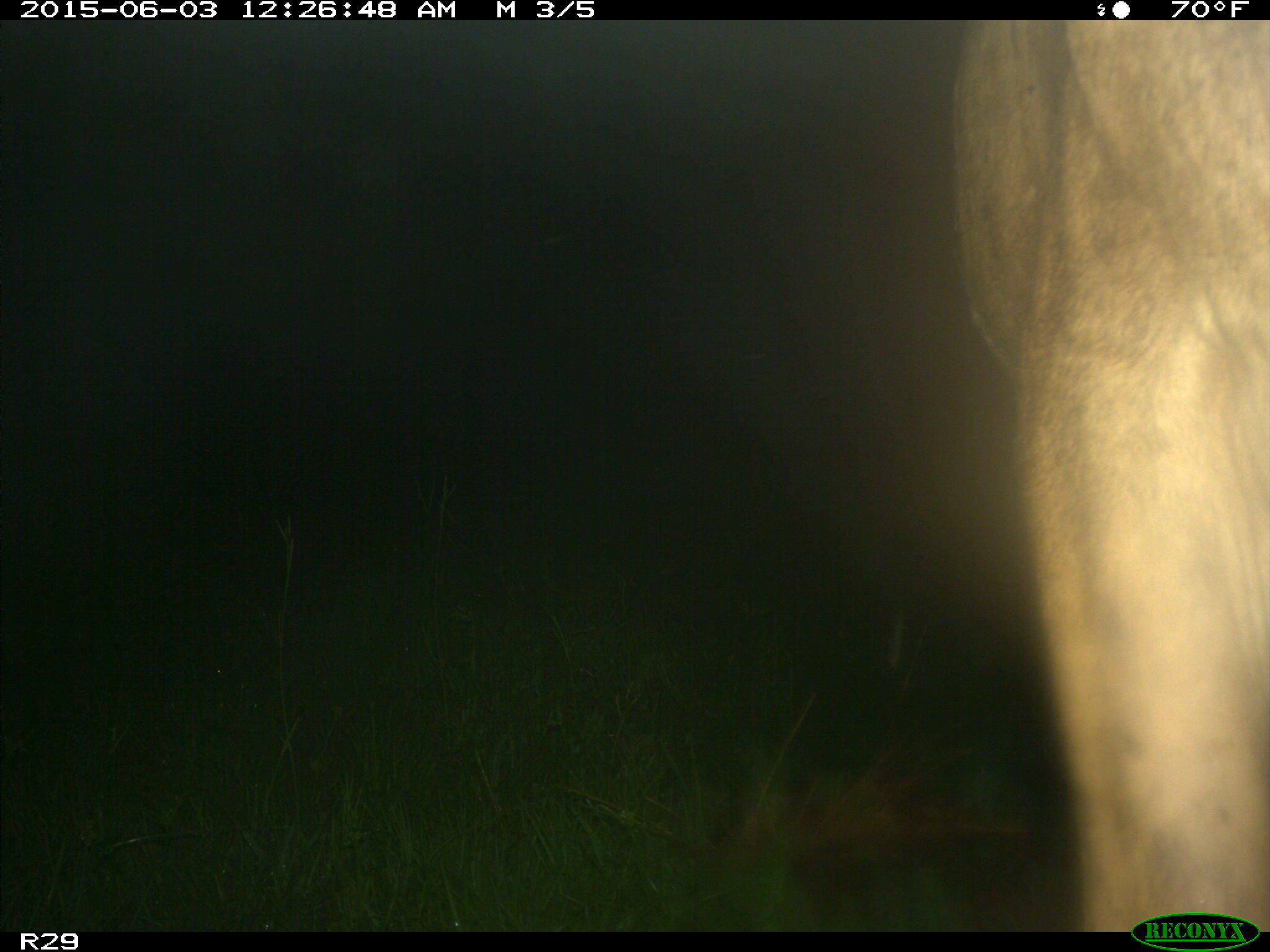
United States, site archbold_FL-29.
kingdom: Animalia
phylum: Chordata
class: Mammalia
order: Artiodactyla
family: Bovidae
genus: Bos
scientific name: Bos taurus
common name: domestic cow